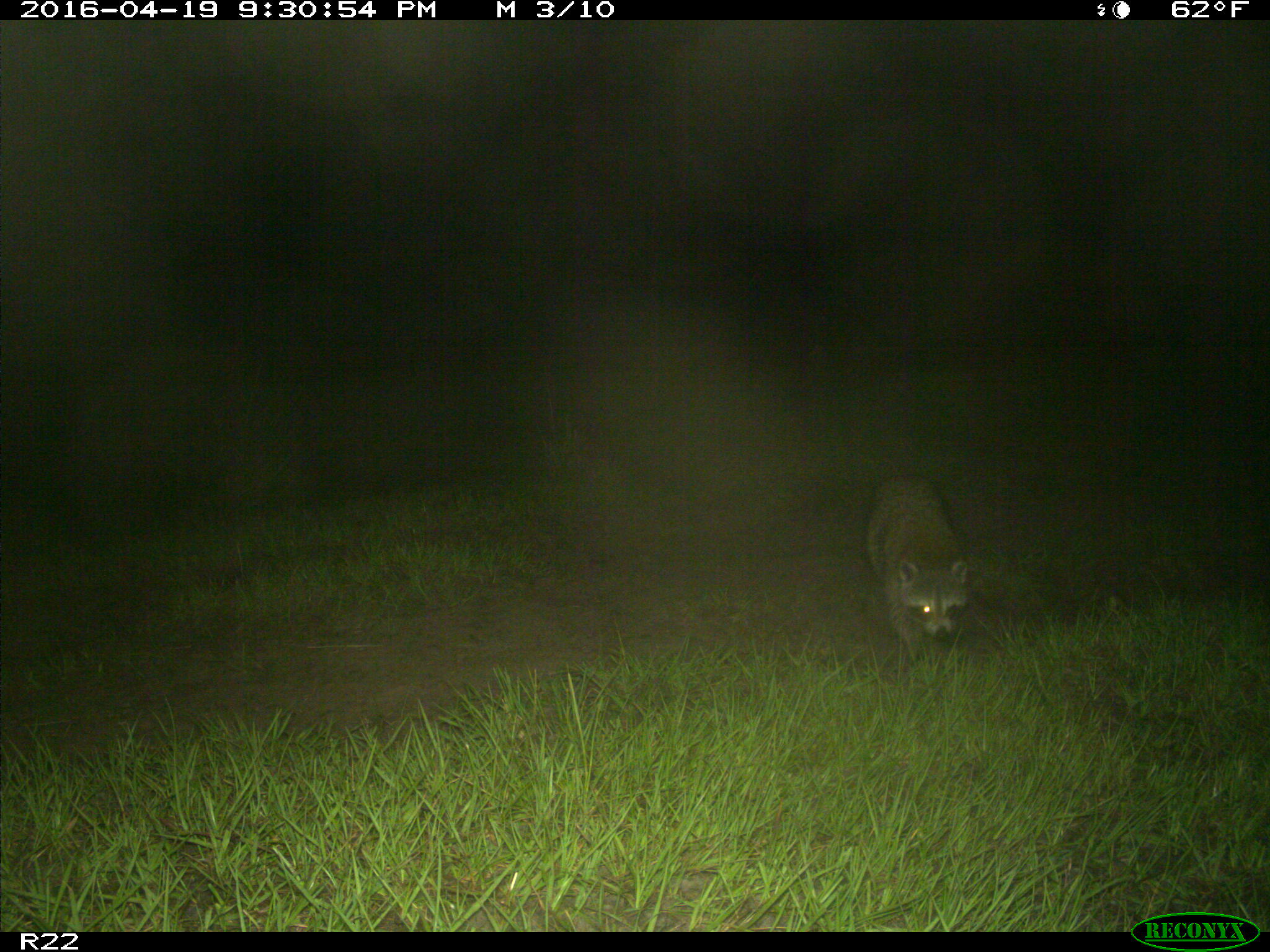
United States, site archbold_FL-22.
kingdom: Animalia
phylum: Chordata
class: Mammalia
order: Carnivora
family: Procyonidae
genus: Procyon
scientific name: Procyon lotor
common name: common raccoon